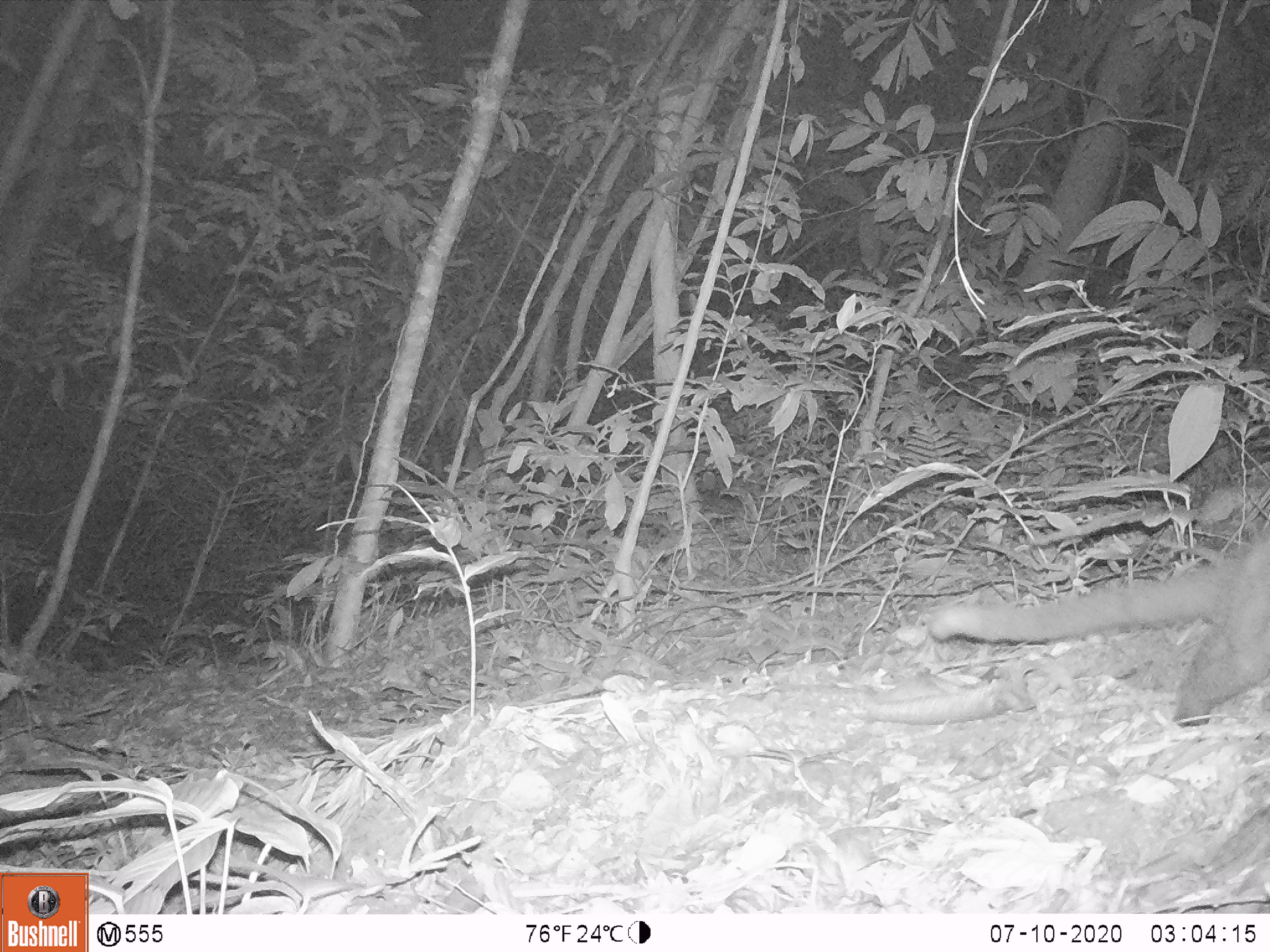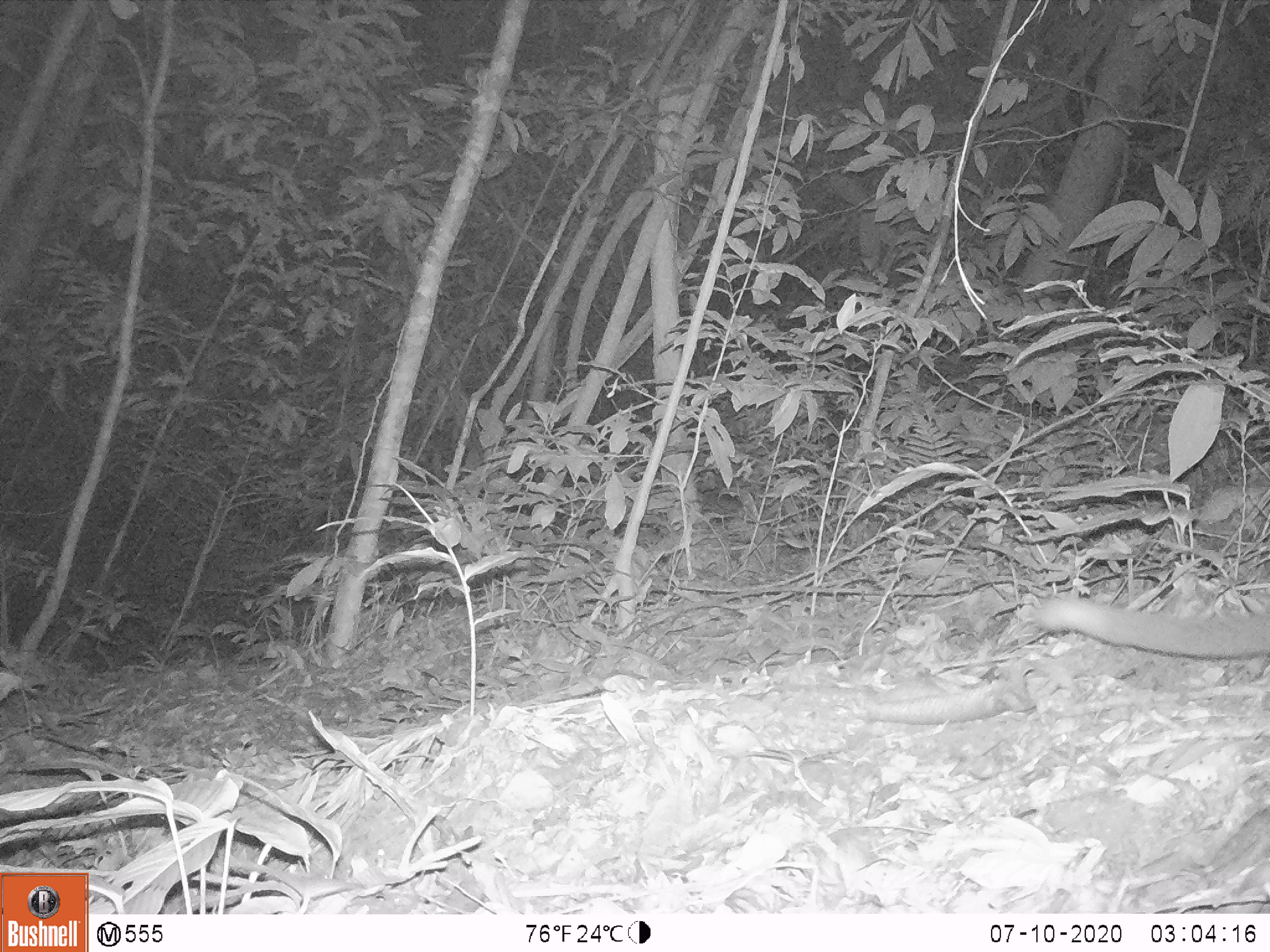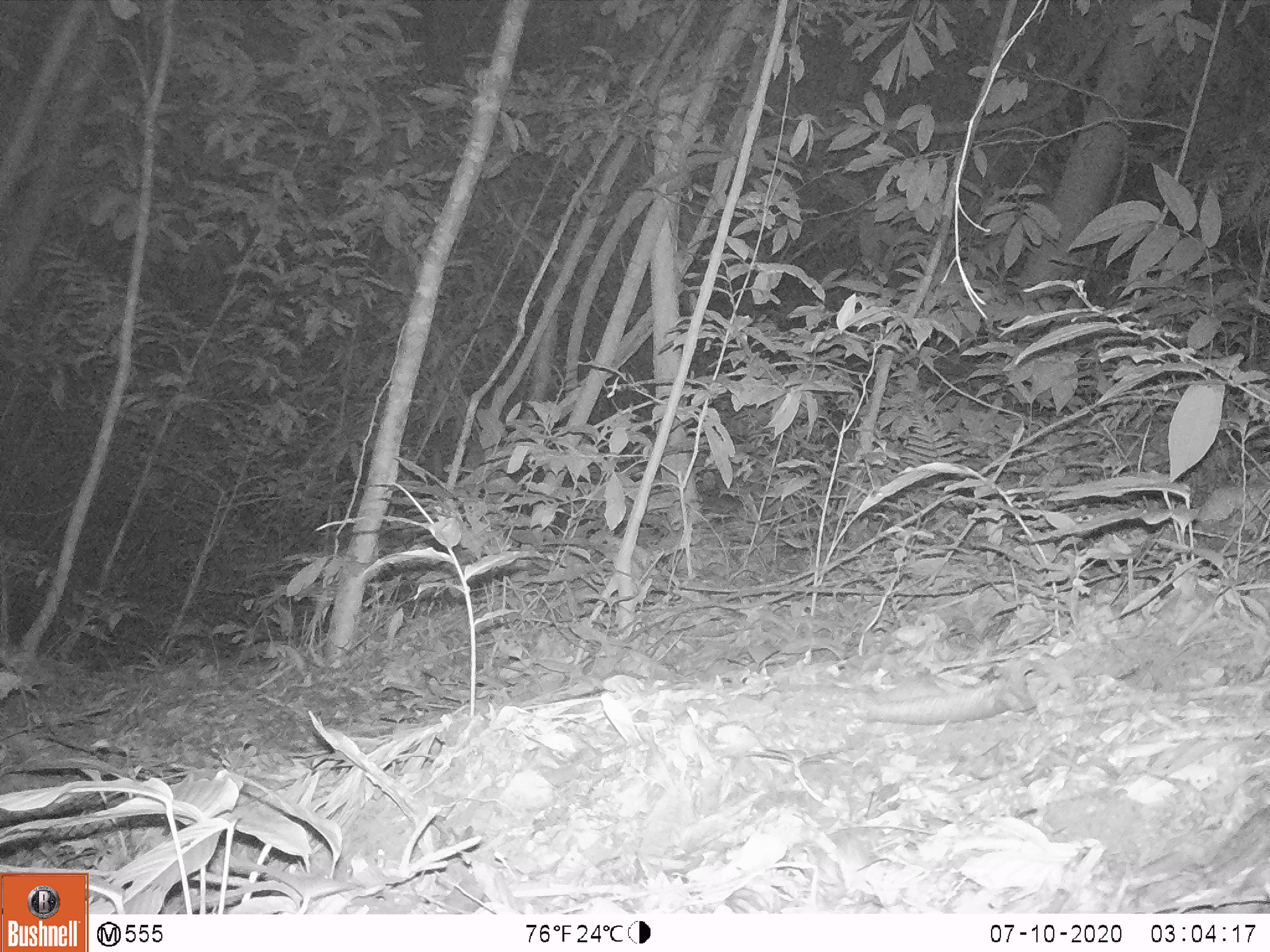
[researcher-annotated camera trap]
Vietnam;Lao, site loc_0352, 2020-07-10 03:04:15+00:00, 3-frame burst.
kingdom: Animalia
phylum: Chordata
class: Mammalia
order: Carnivora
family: Viverridae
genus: Paguma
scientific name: Paguma larvata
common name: masked palm civet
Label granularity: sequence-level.